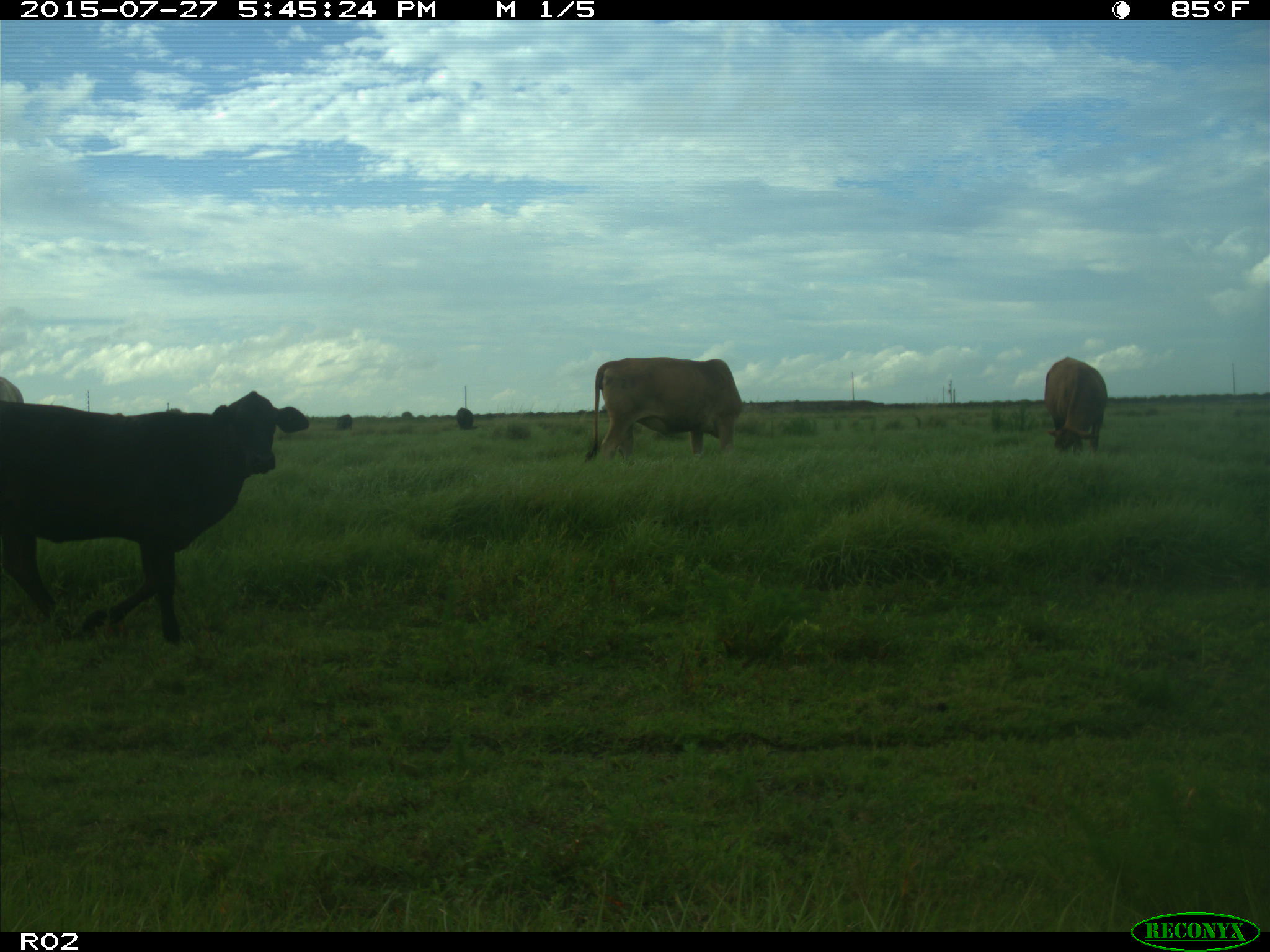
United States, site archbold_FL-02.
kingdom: Animalia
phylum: Chordata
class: Mammalia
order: Artiodactyla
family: Bovidae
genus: Bos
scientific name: Bos taurus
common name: domestic cow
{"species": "Bos taurus (domestic cow)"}